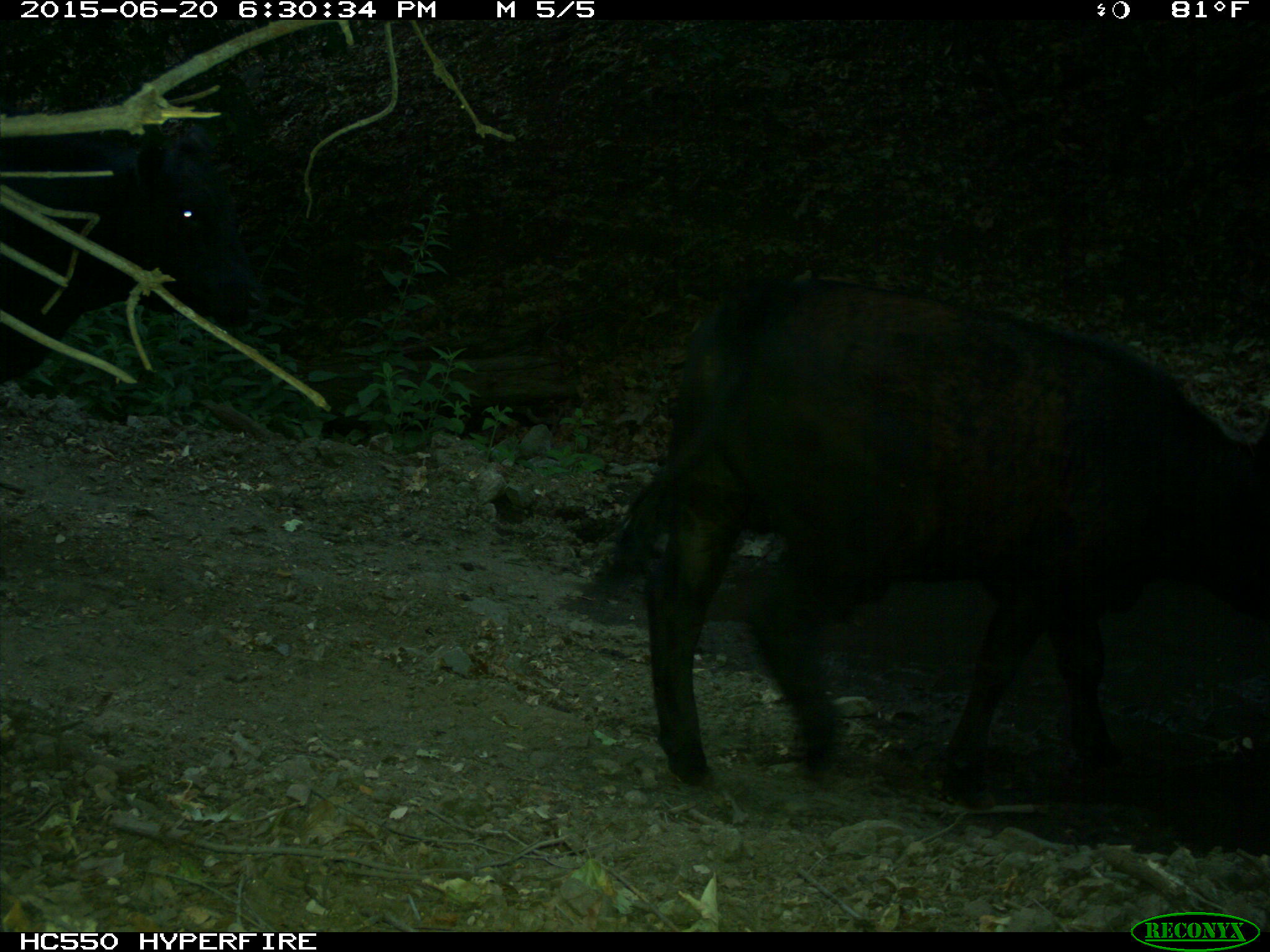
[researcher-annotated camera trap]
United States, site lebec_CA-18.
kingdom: Animalia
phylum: Chordata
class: Mammalia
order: Artiodactyla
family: Bovidae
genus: Bos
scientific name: Bos taurus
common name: domestic cow